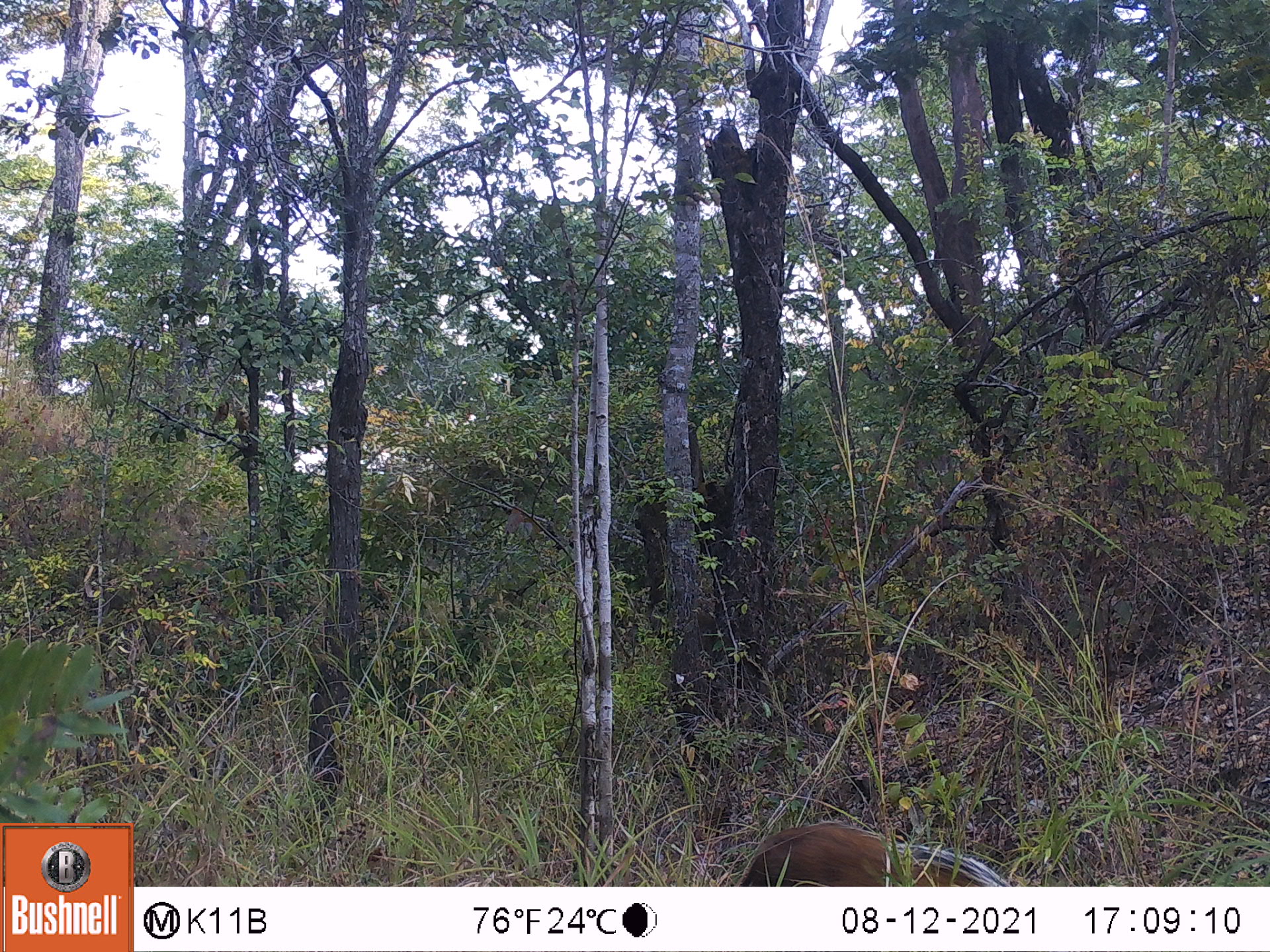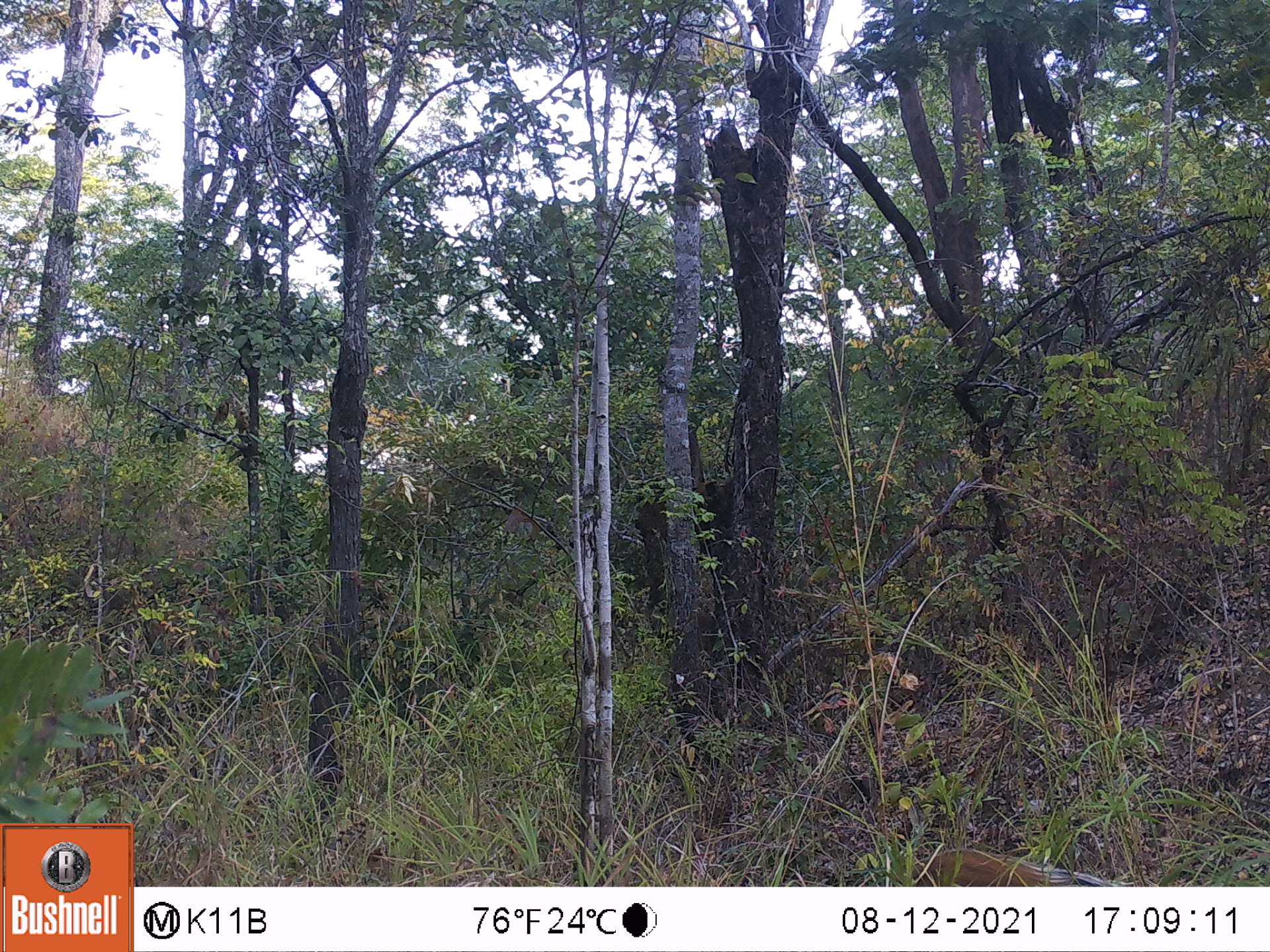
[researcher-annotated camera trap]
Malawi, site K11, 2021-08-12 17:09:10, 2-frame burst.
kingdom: Animalia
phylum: Chordata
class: Mammalia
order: Artiodactyla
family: Suidae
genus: Potamochoerus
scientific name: Potamochoerus larvatus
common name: bushpig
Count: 1.